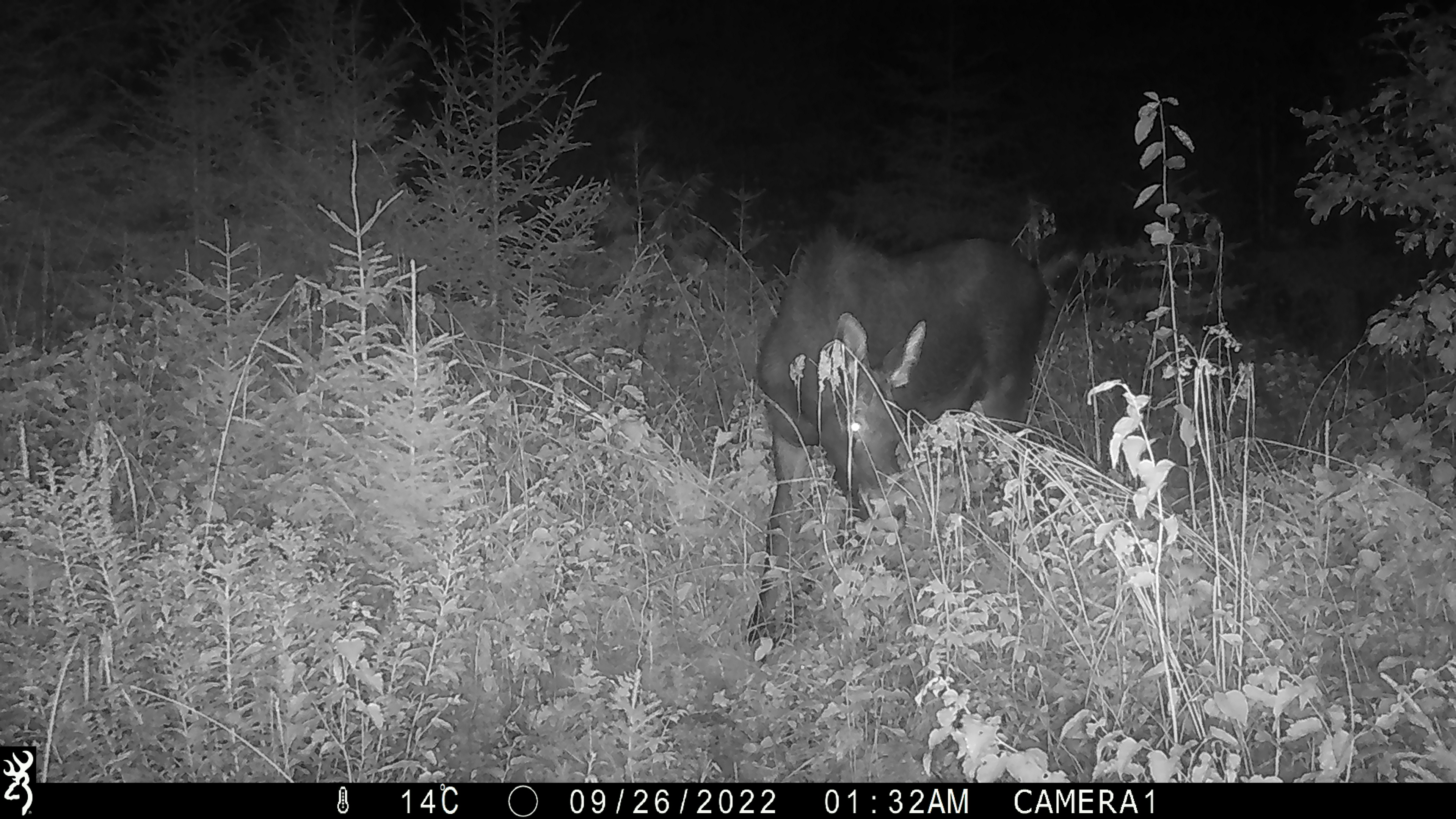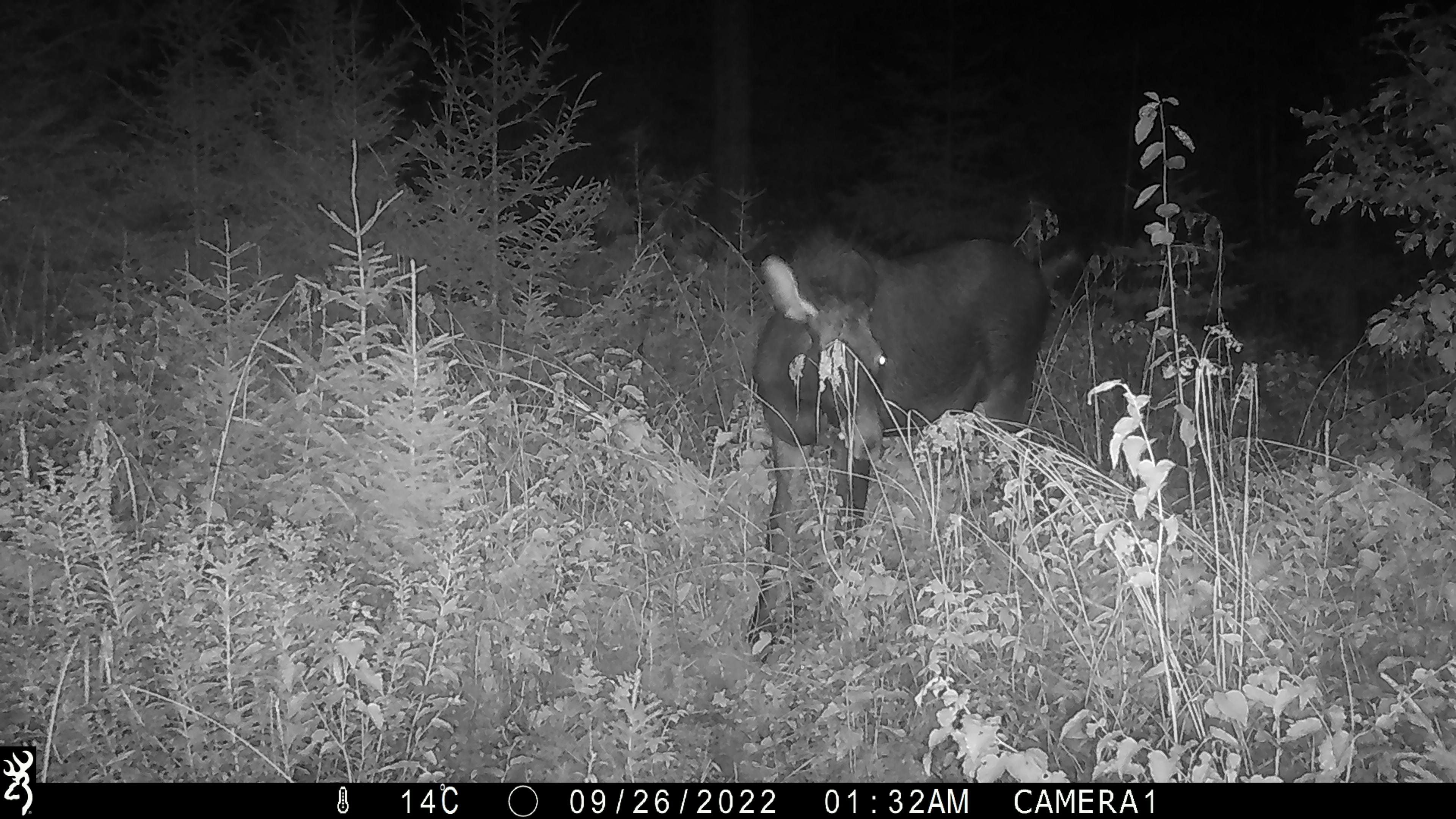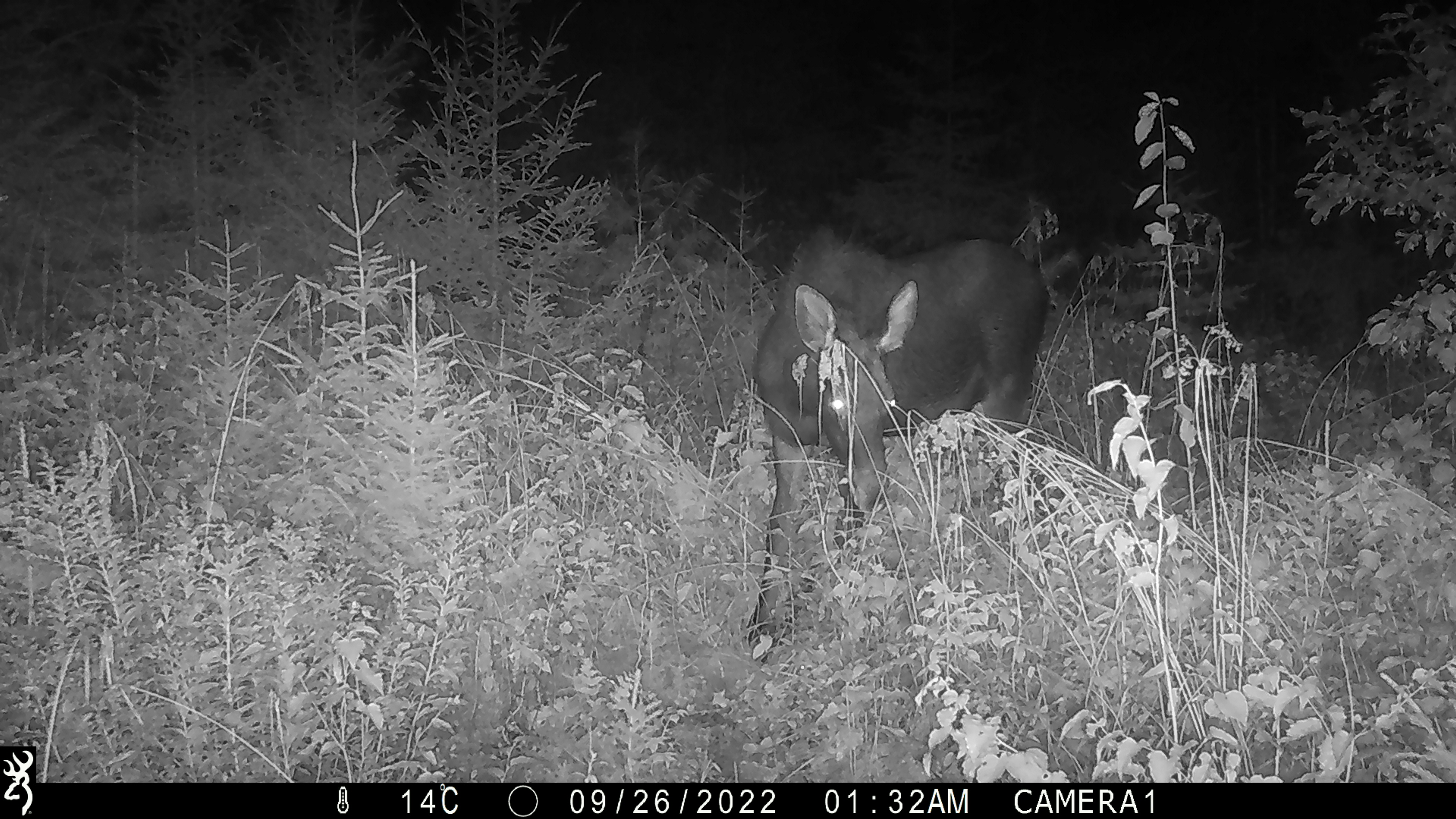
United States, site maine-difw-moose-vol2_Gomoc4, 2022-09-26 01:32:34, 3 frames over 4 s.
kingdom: Animalia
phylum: Chordata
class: Mammalia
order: Artiodactyla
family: Cervidae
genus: Alces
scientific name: Alces alces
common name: moose